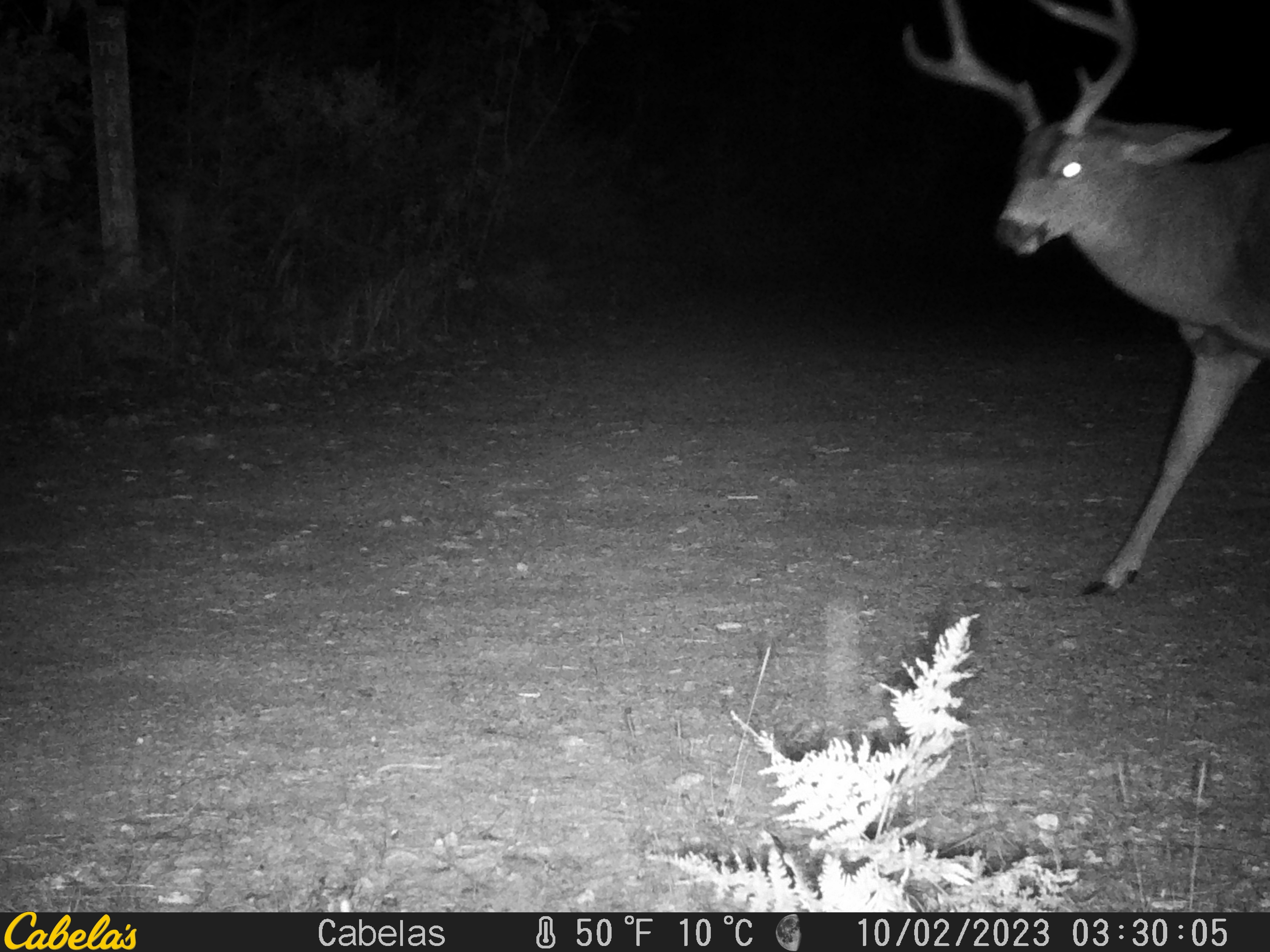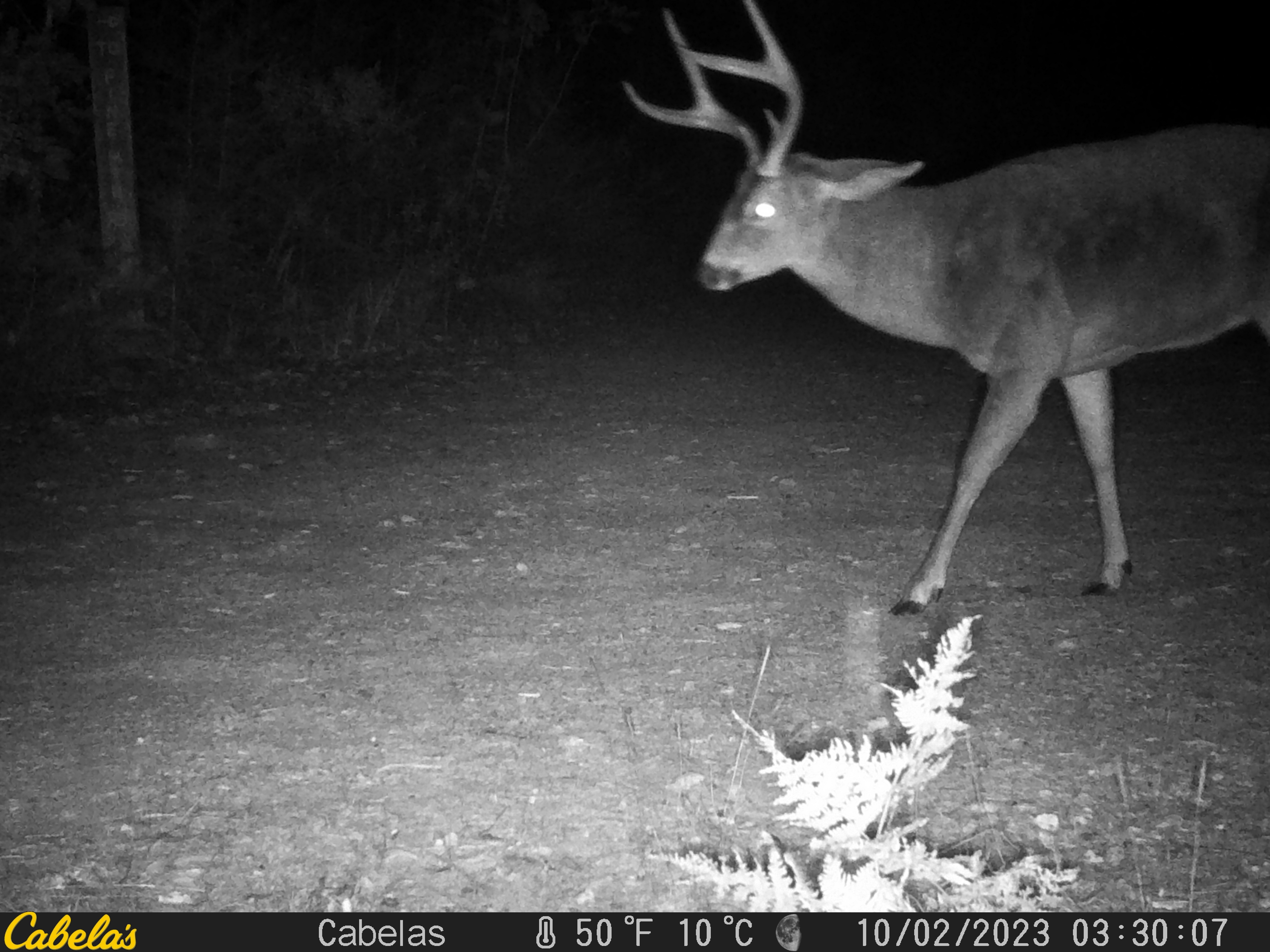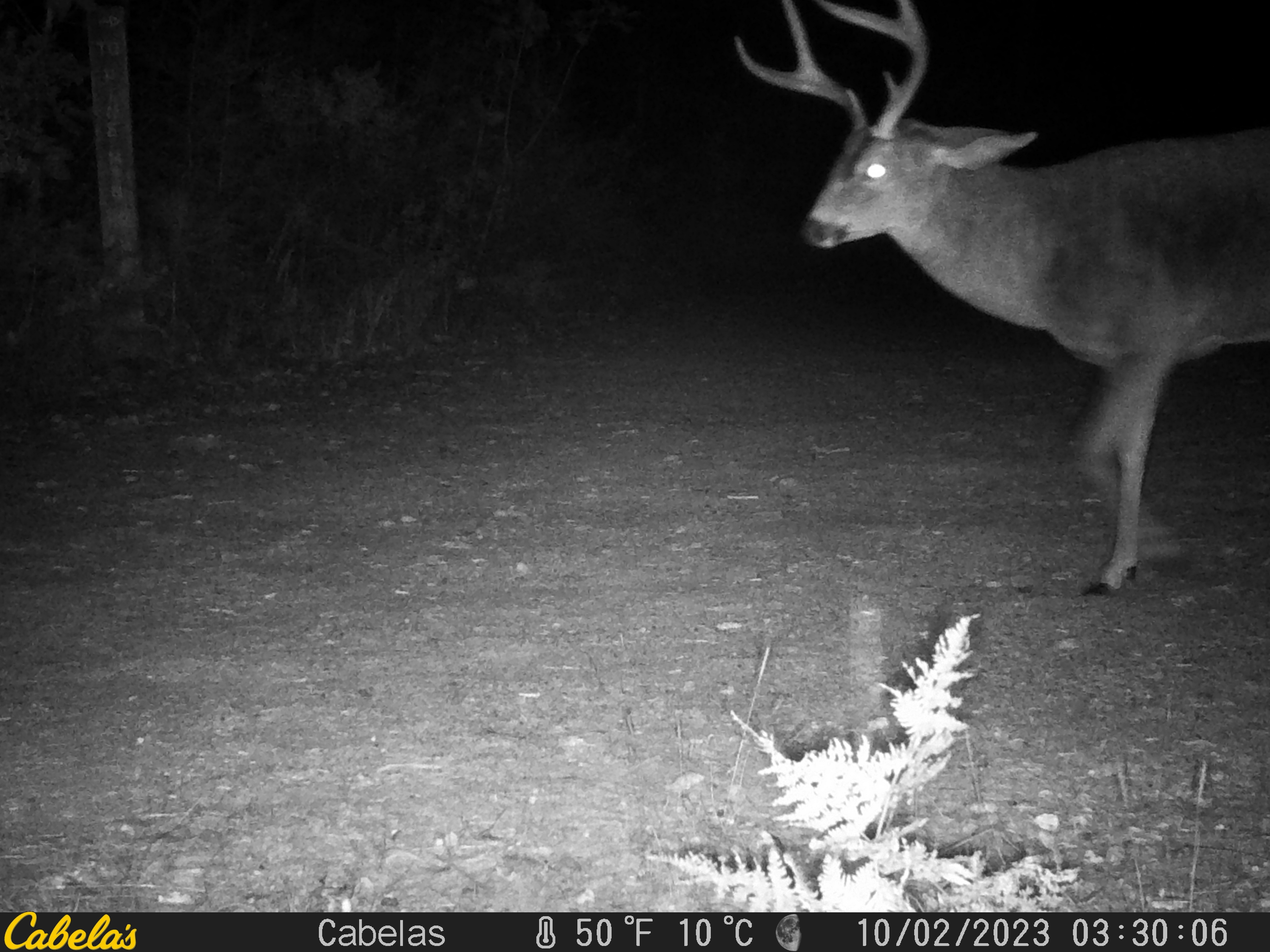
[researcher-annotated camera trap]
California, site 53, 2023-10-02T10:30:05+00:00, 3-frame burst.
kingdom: Animalia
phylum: Chordata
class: Mammalia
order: Artiodactyla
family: Cervidae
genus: Odocoileus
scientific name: Odocoileus hemionus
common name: mule deer